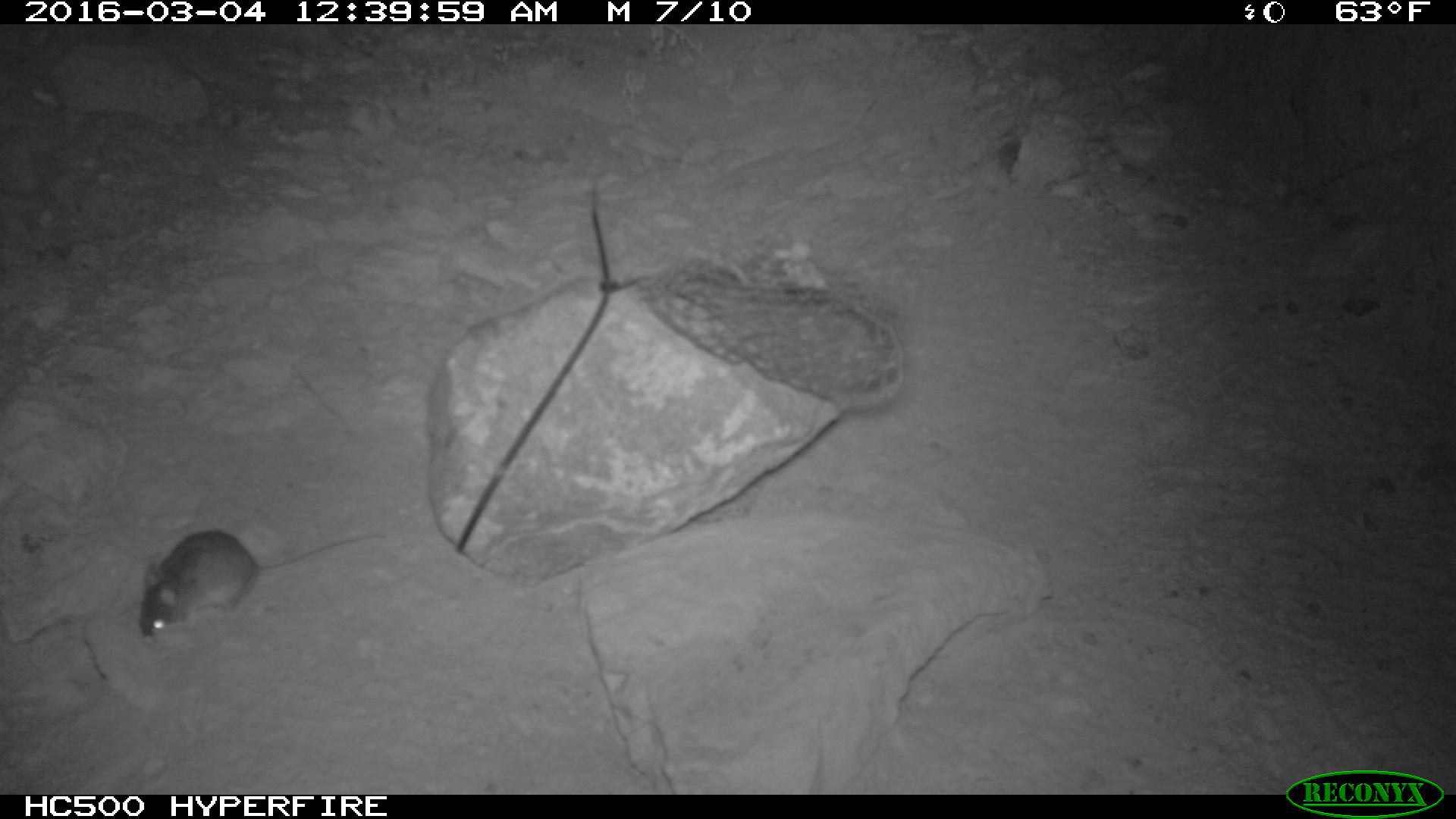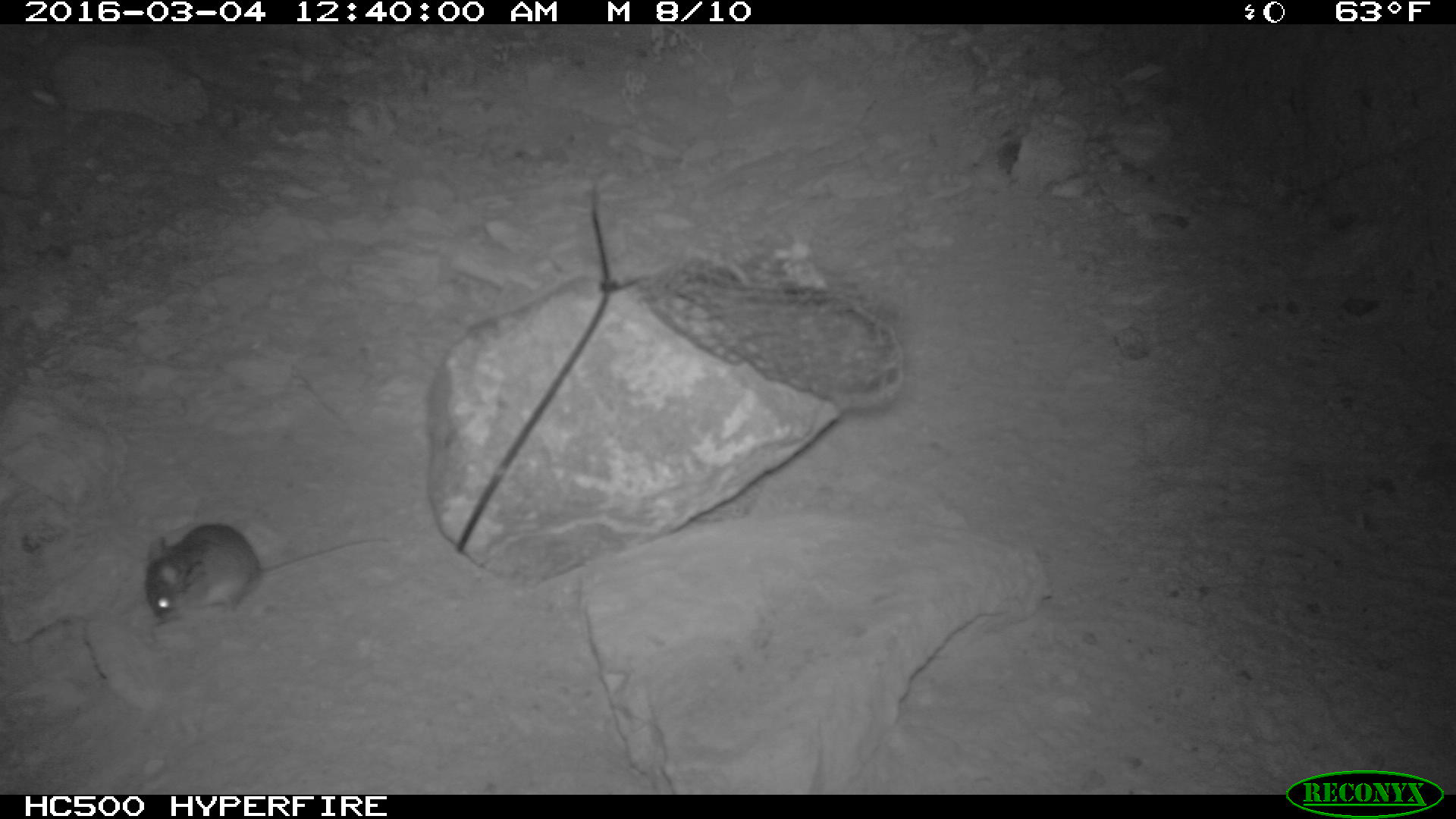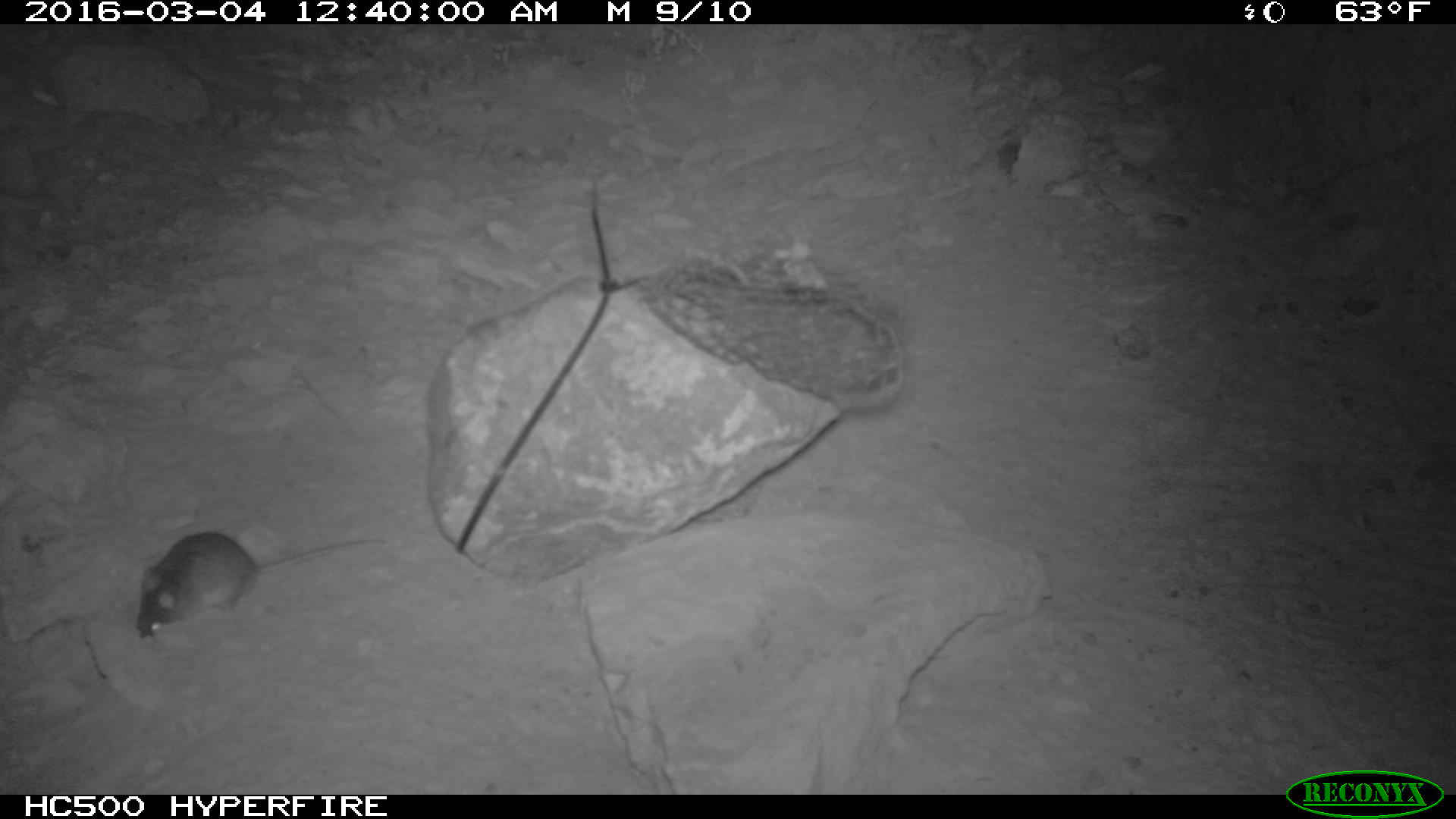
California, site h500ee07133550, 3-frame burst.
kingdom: Animalia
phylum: Chordata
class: Mammalia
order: Rodentia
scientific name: Rodentia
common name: rodent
Rodent (Rodentia).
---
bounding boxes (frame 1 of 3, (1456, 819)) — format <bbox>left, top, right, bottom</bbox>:
rodent: <bbox>139, 531, 388, 636</bbox>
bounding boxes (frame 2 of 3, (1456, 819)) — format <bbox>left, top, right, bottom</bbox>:
rodent: <bbox>144, 523, 394, 621</bbox>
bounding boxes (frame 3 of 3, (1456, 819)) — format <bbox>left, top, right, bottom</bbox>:
rodent: <bbox>136, 529, 387, 639</bbox>